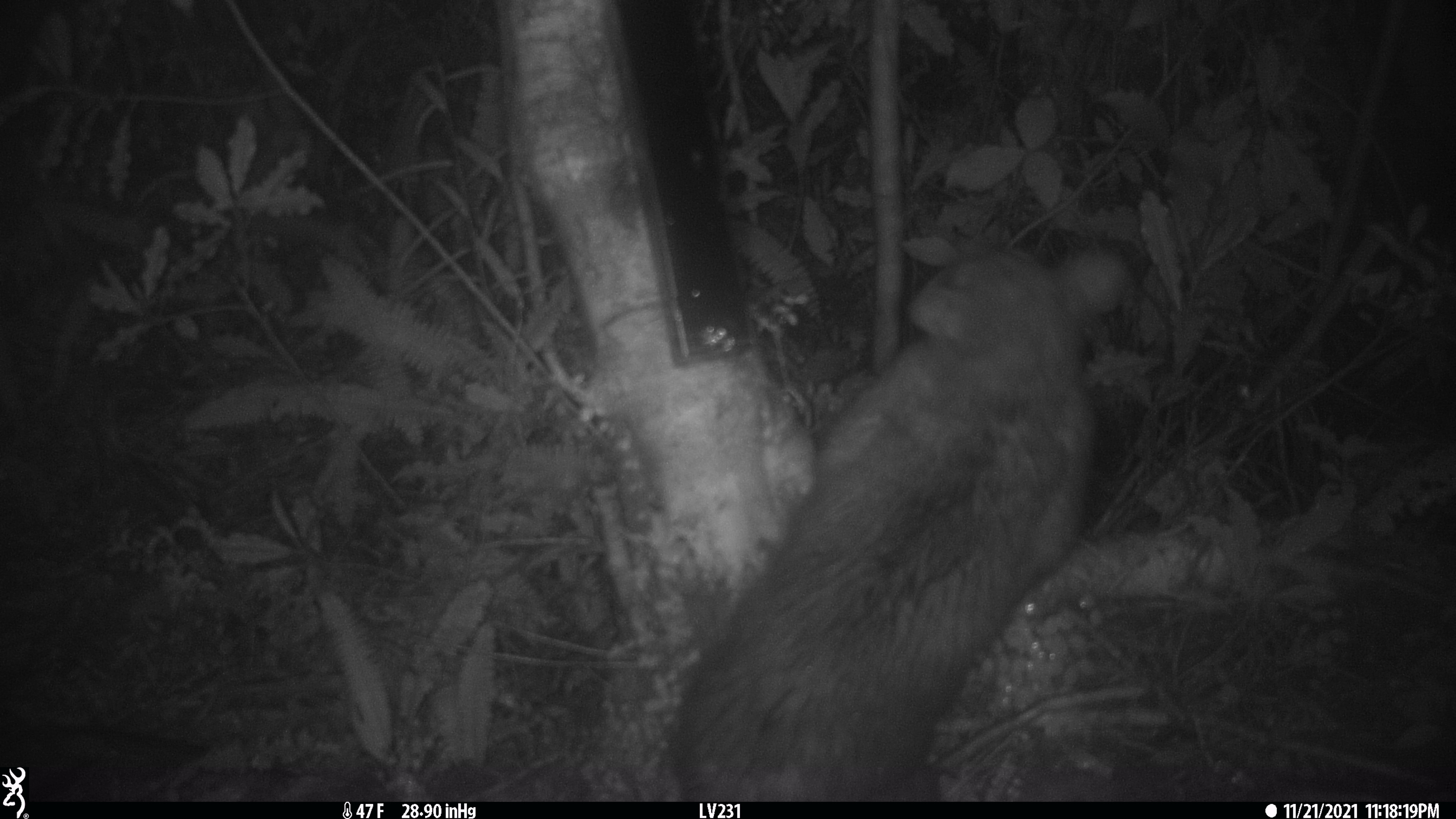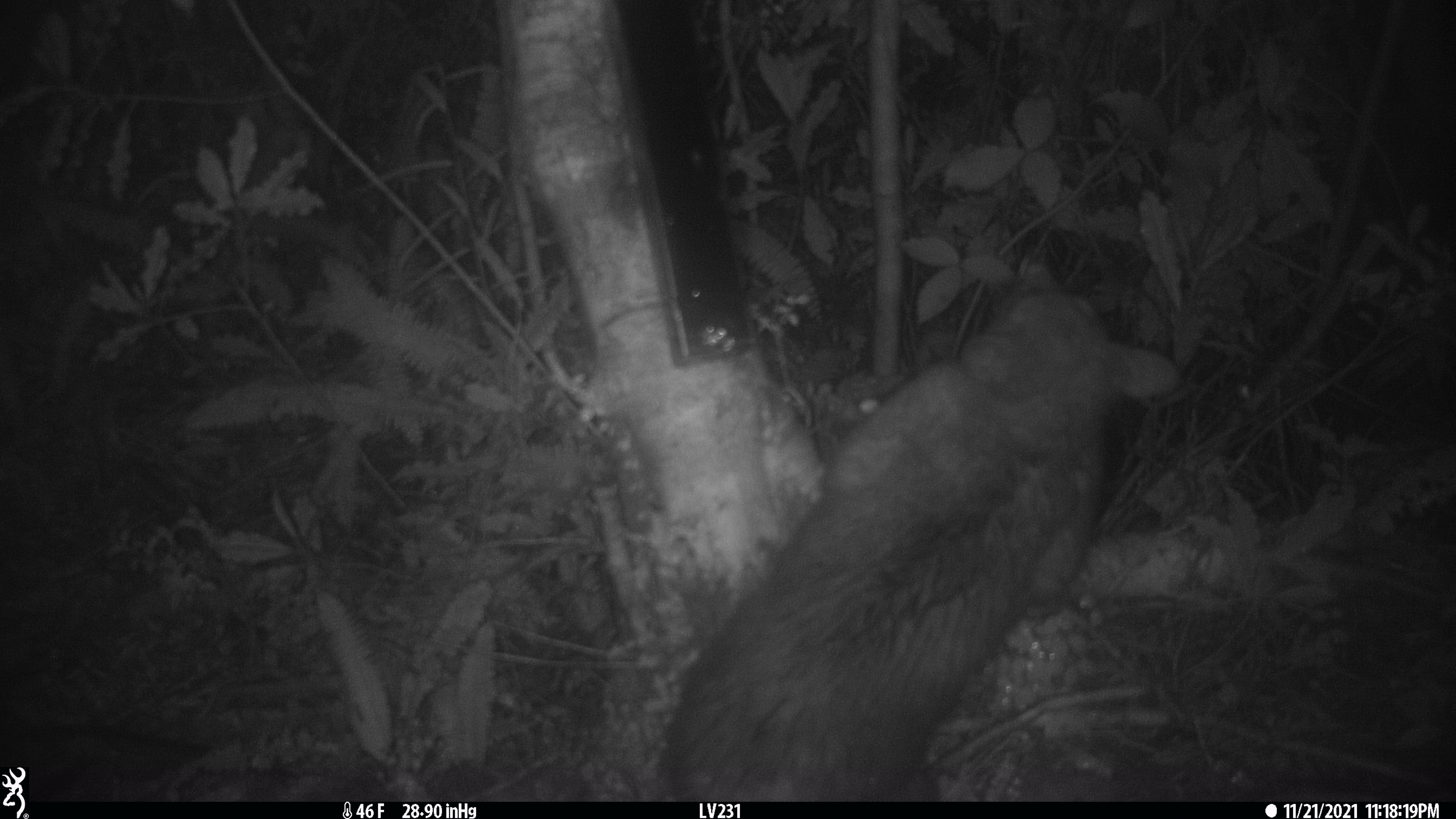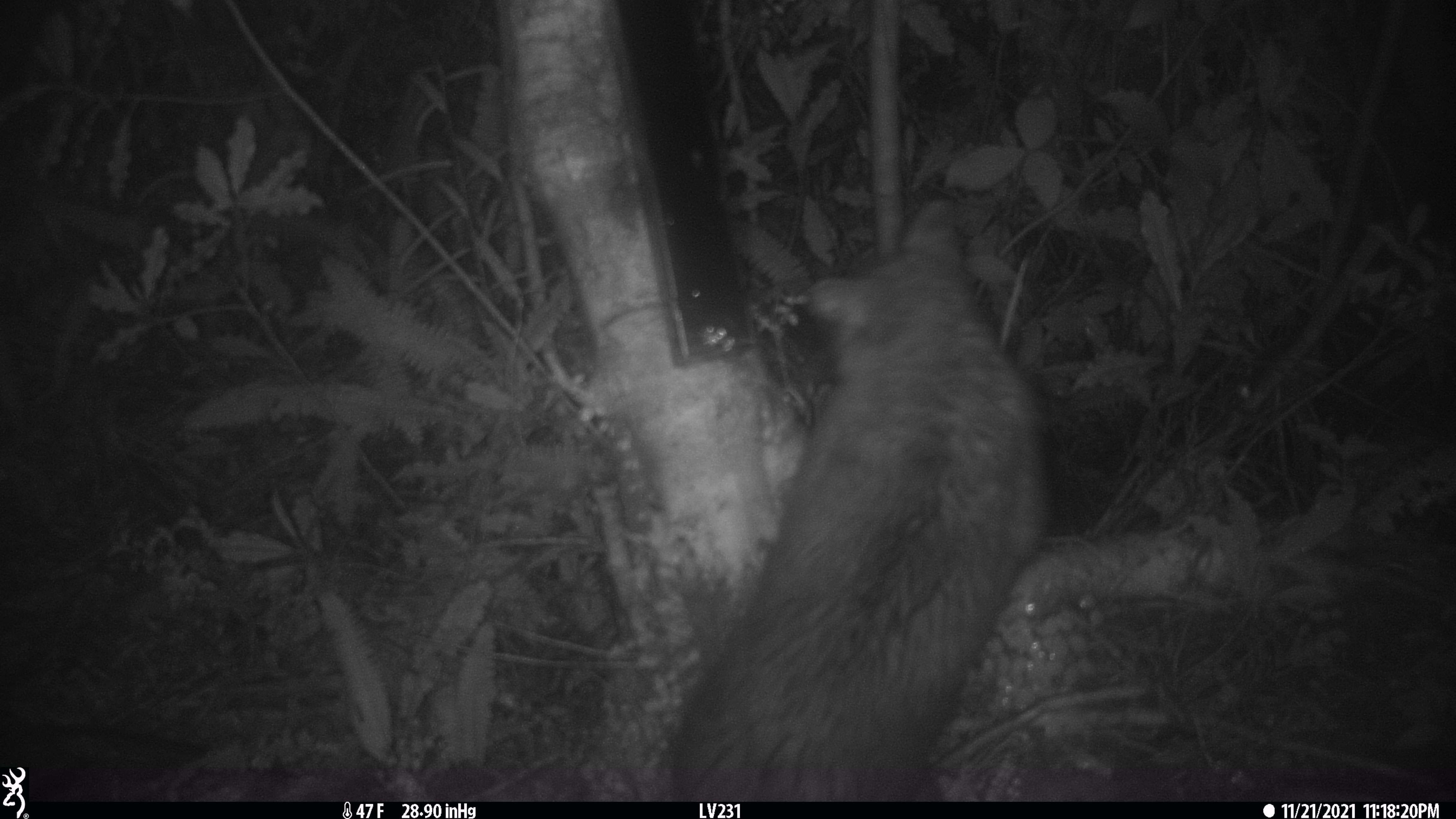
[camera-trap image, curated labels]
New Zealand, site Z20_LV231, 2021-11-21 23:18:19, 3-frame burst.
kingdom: Animalia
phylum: Chordata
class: Mammalia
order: Diprotodontia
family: Phalangeridae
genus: Trichosurus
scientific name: Trichosurus vulpecula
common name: common brushtail possum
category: possum